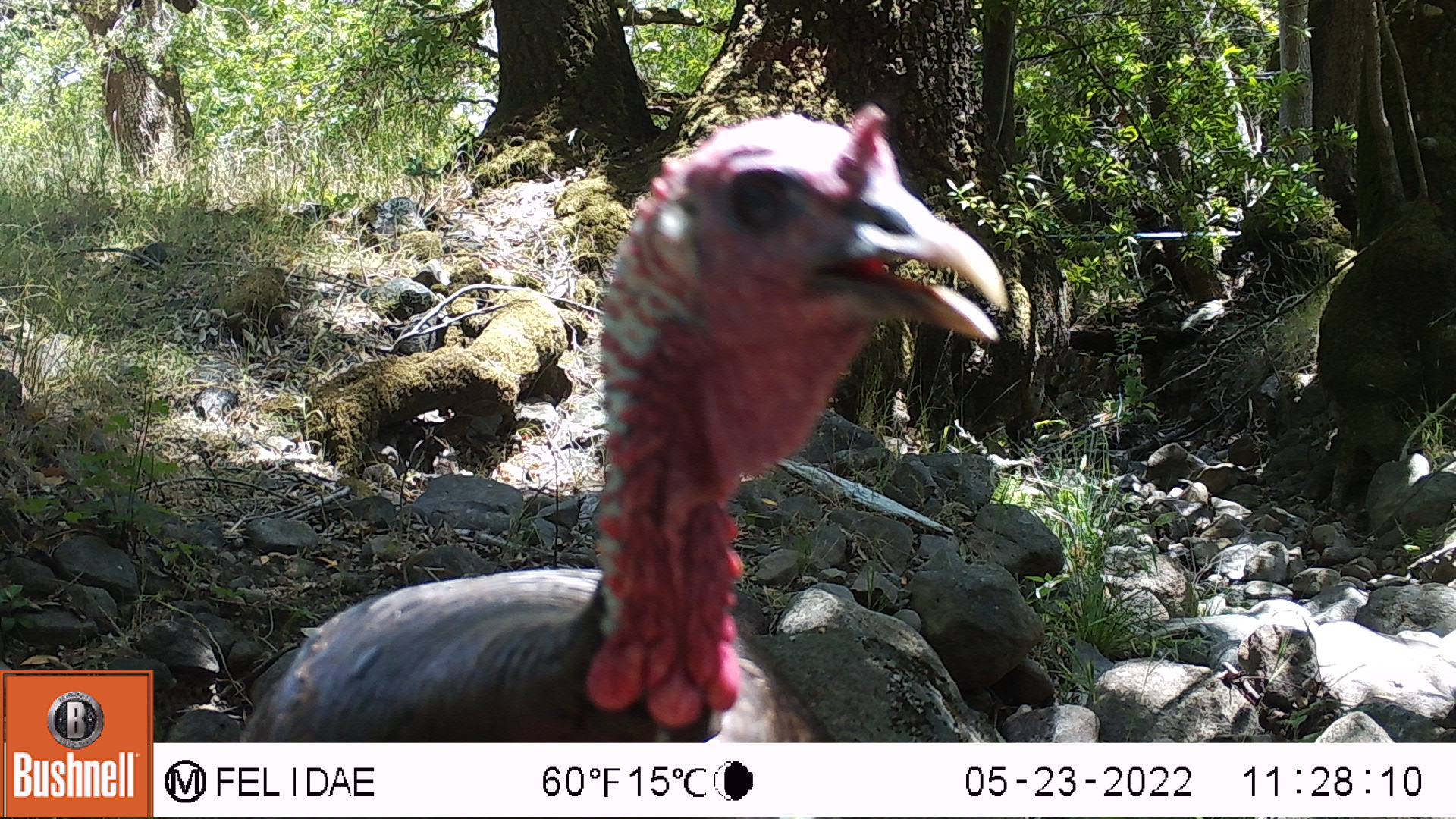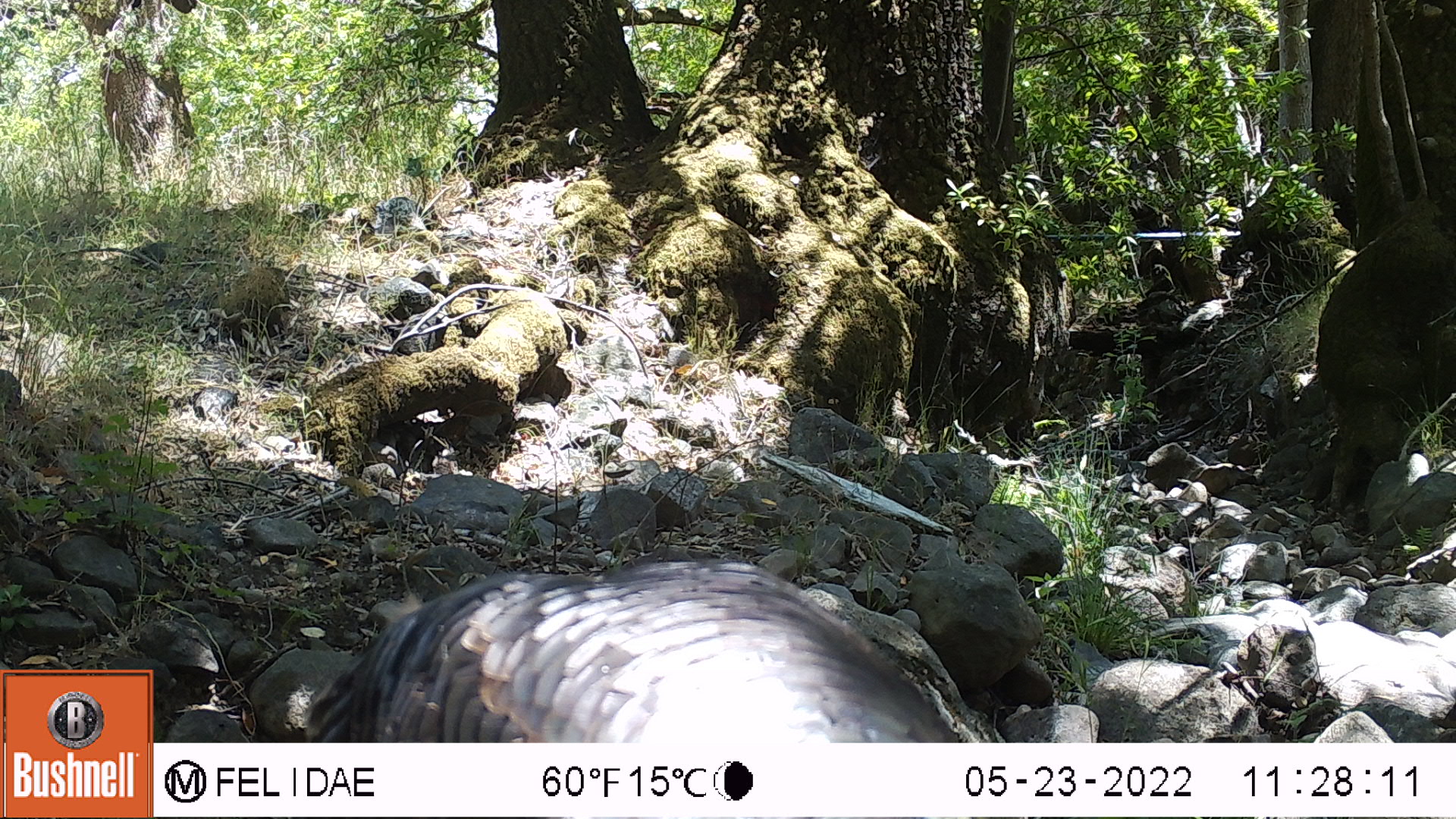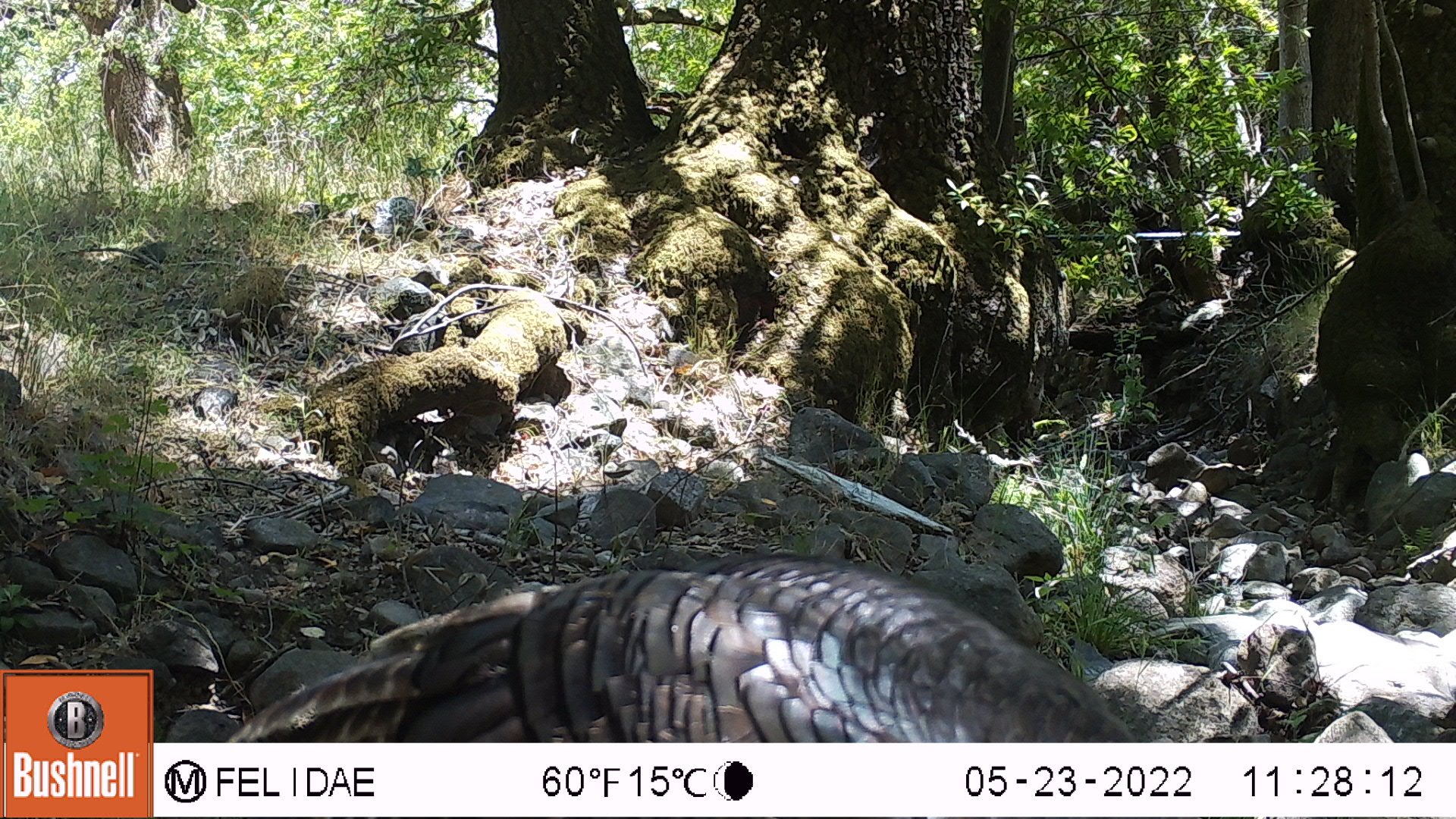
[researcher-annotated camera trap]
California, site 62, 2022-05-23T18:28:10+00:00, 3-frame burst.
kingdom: Animalia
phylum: Chordata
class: Aves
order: Galliformes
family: Phasianidae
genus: Meleagris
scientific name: Meleagris gallopavo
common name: turkey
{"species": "turkey (Meleagris gallopavo)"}